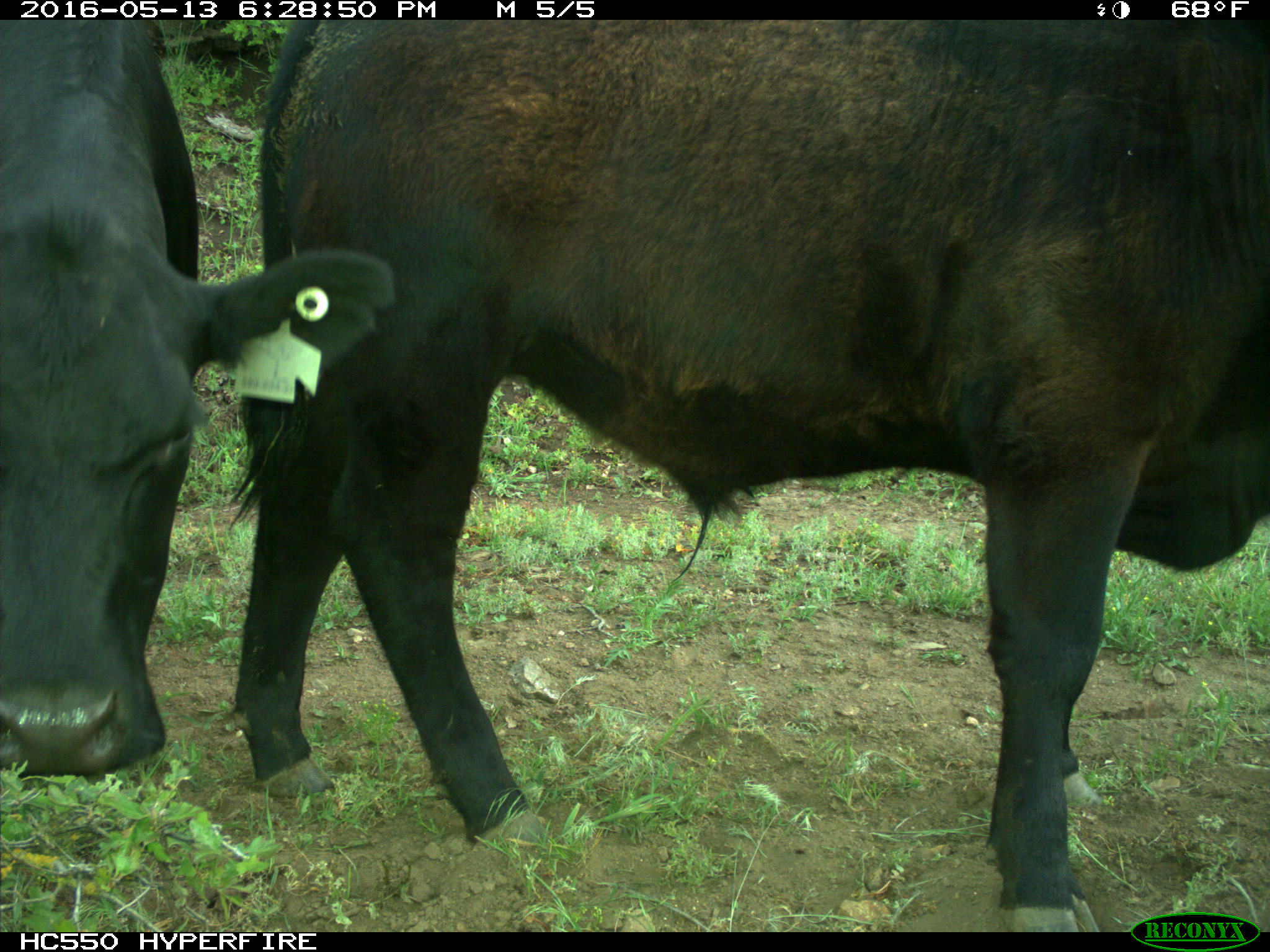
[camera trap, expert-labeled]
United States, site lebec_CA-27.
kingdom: Animalia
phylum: Chordata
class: Mammalia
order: Artiodactyla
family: Bovidae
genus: Bos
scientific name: Bos taurus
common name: domestic cow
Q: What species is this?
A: Bos taurus (domestic cow).